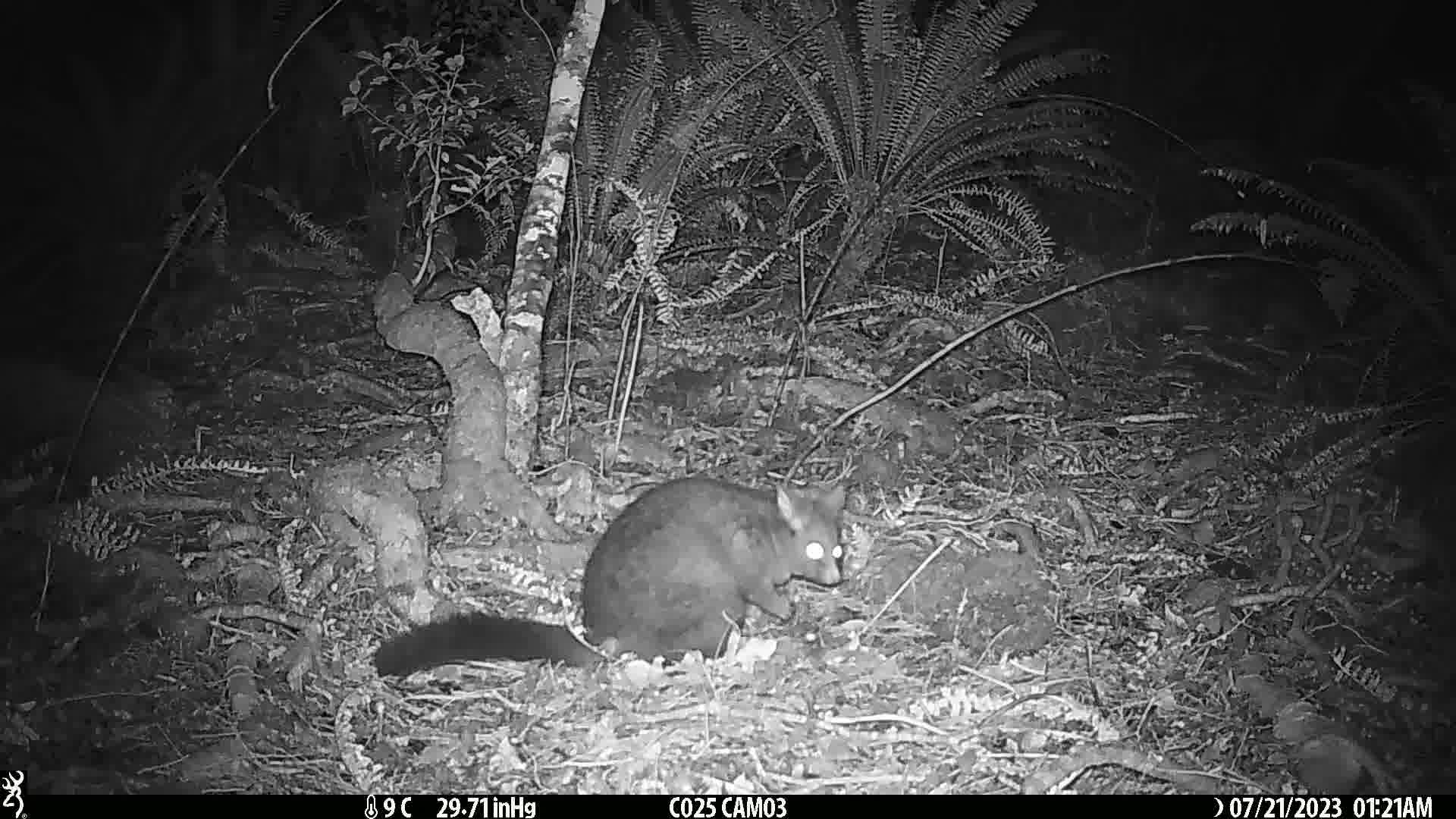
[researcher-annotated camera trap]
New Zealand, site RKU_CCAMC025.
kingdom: Animalia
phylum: Chordata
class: Mammalia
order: Diprotodontia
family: Phalangeridae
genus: Trichosurus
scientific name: Trichosurus vulpecula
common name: common brushtail possum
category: possum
Possum (common brushtail possum) (Trichosurus vulpecula).